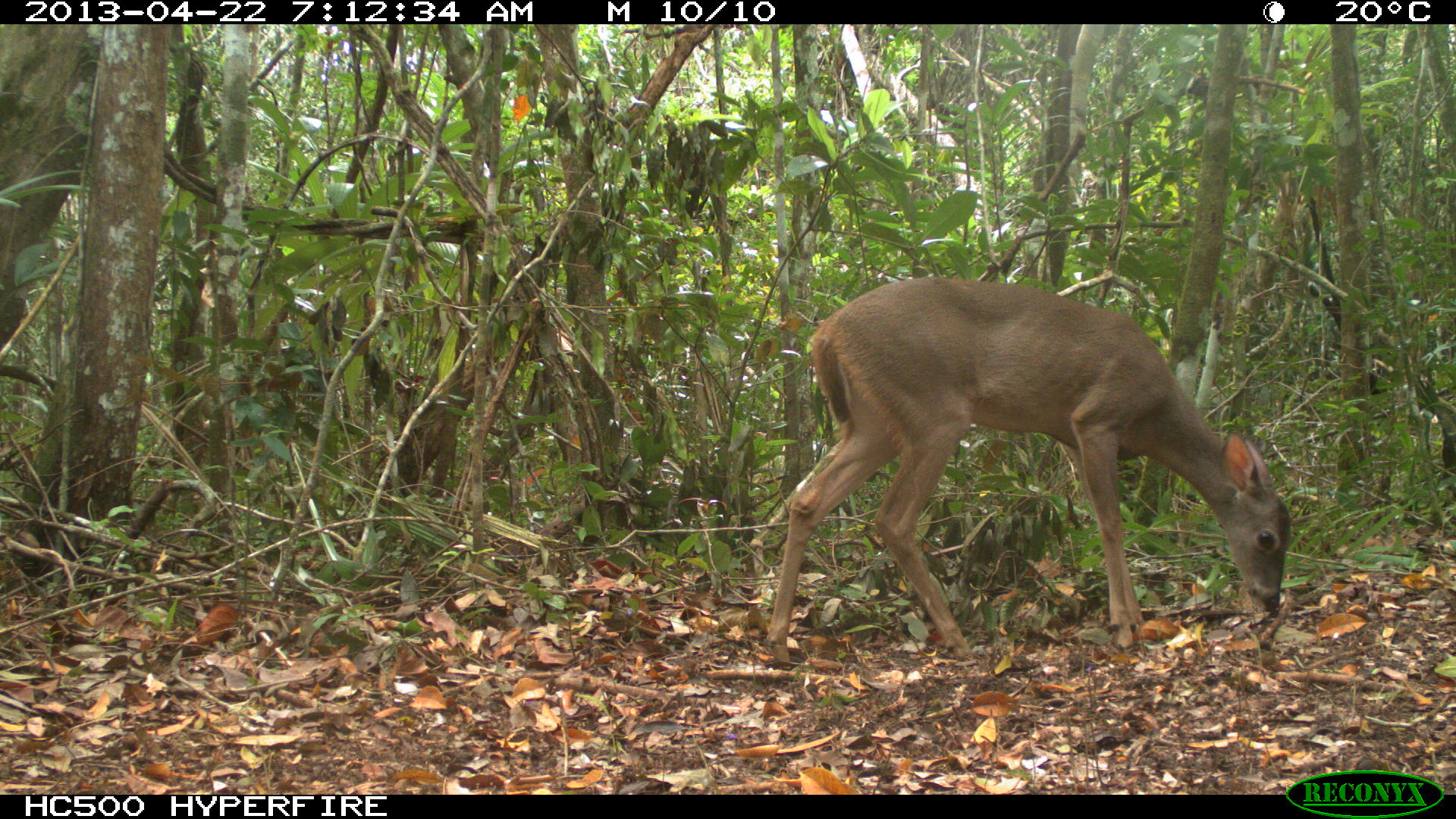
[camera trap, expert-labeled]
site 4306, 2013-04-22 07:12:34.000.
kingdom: Animalia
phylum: Chordata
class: Mammalia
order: Artiodactyla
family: Cervidae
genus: Odocoileus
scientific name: Odocoileus virginianus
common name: white-tailed deer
Odocoileus virginianus (white-tailed deer), count 1, sex female.